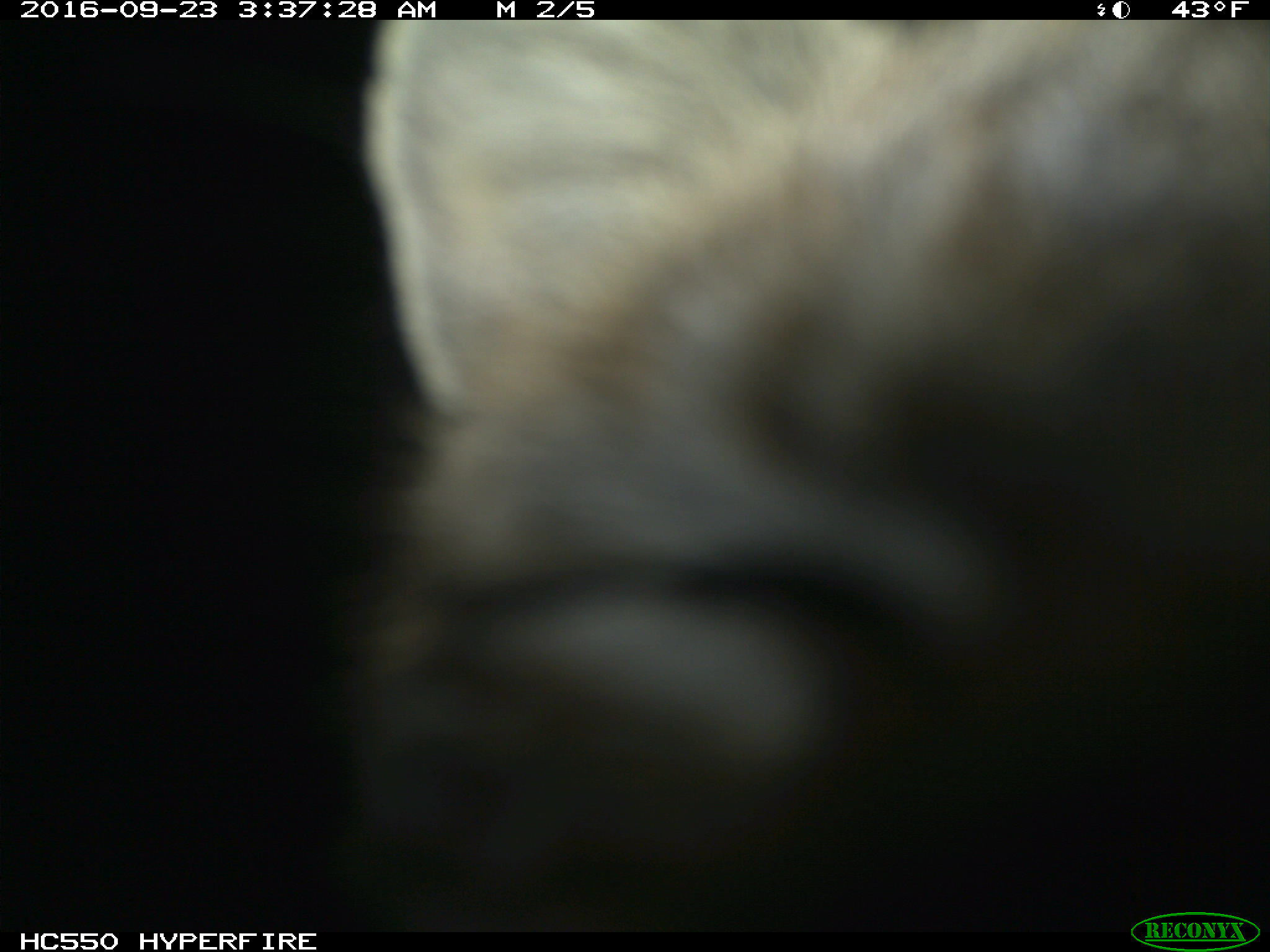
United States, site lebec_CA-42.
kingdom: Animalia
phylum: Chordata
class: Mammalia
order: Carnivora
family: Felidae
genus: Lynx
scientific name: Lynx rufus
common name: bobcat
Lynx rufus (bobcat).